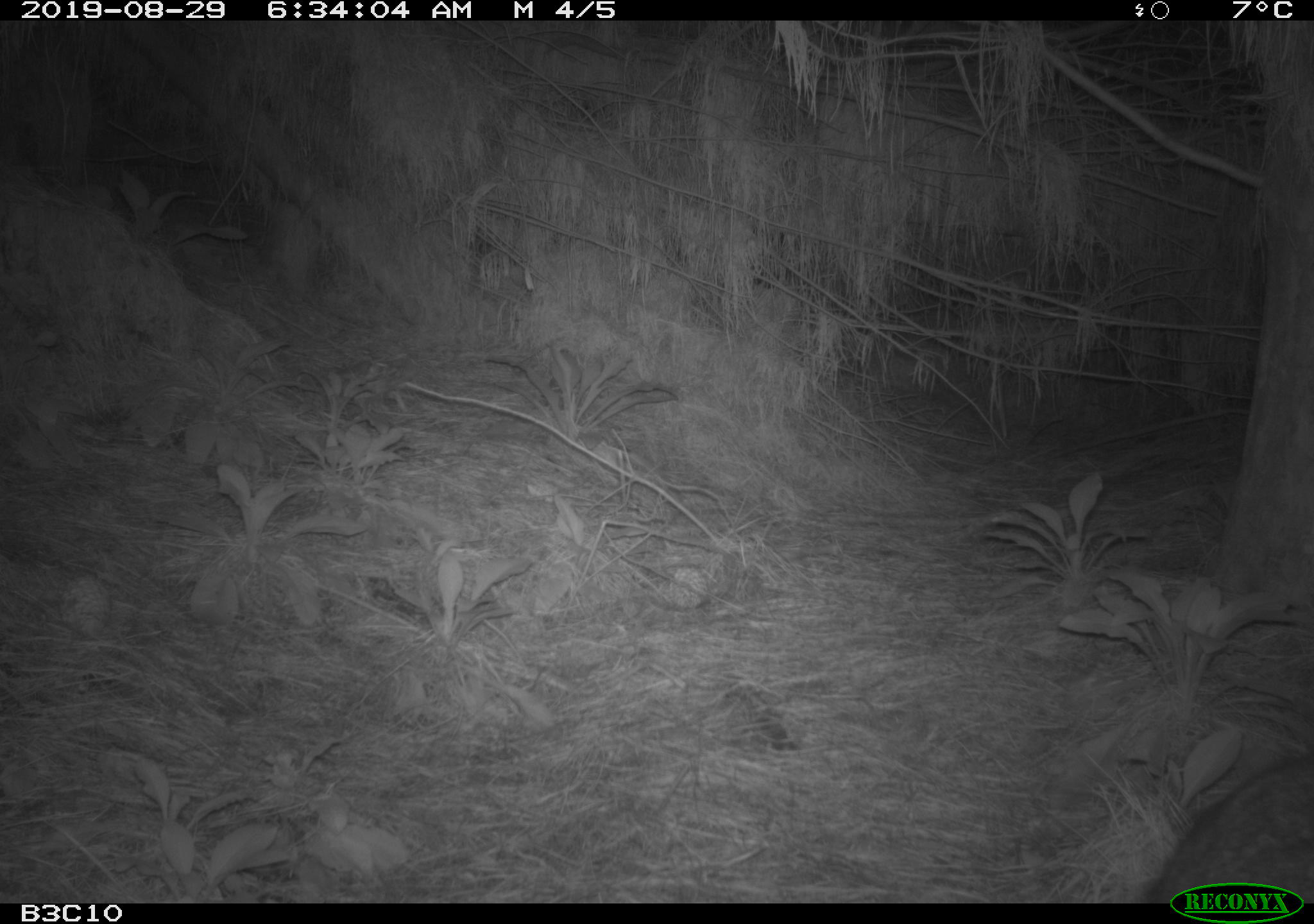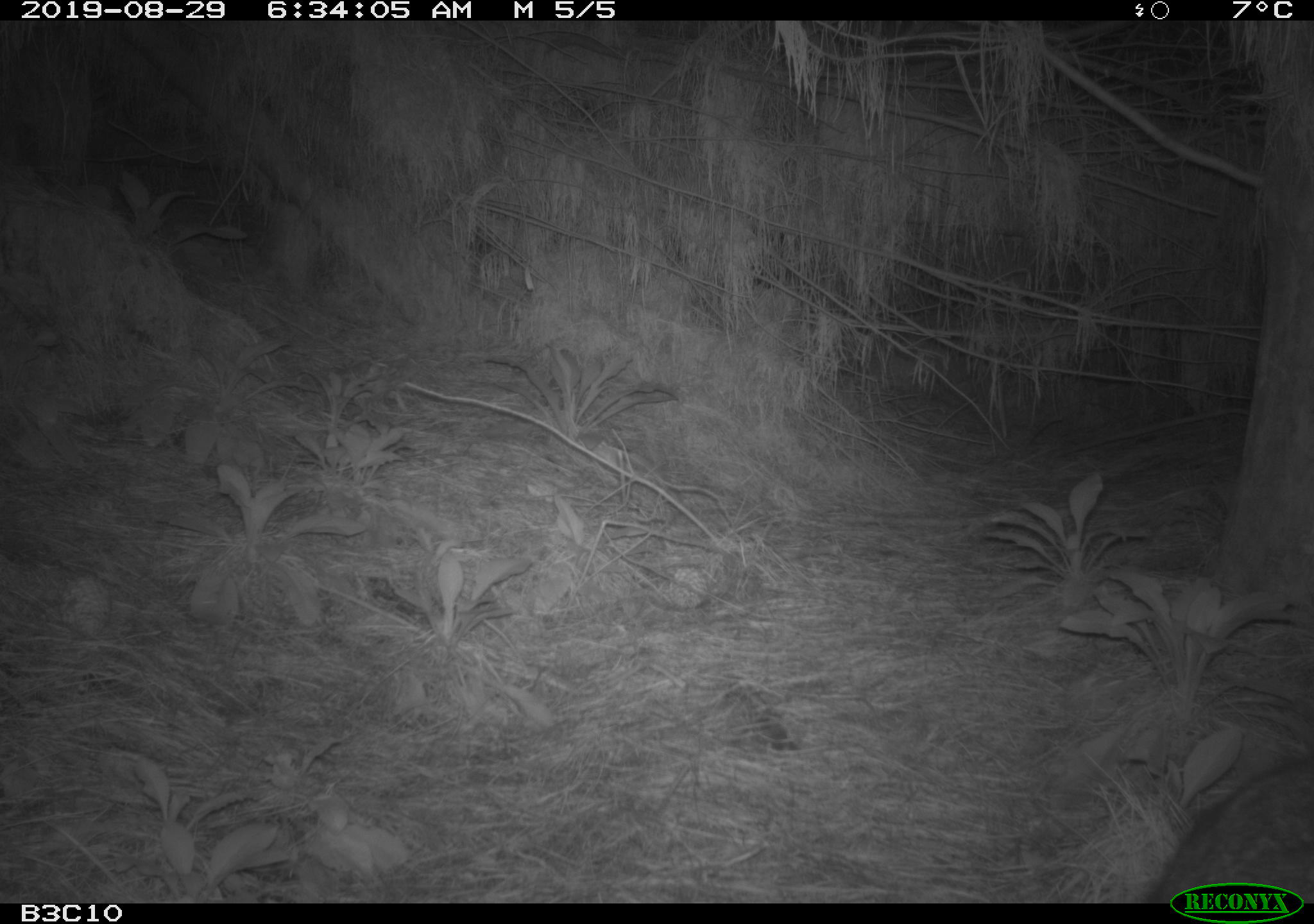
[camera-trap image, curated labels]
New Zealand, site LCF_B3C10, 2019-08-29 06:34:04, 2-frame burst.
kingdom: Animalia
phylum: Chordata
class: Mammalia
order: Diprotodontia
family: Macropodidae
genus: Notamacropus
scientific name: Notamacropus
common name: wallaby